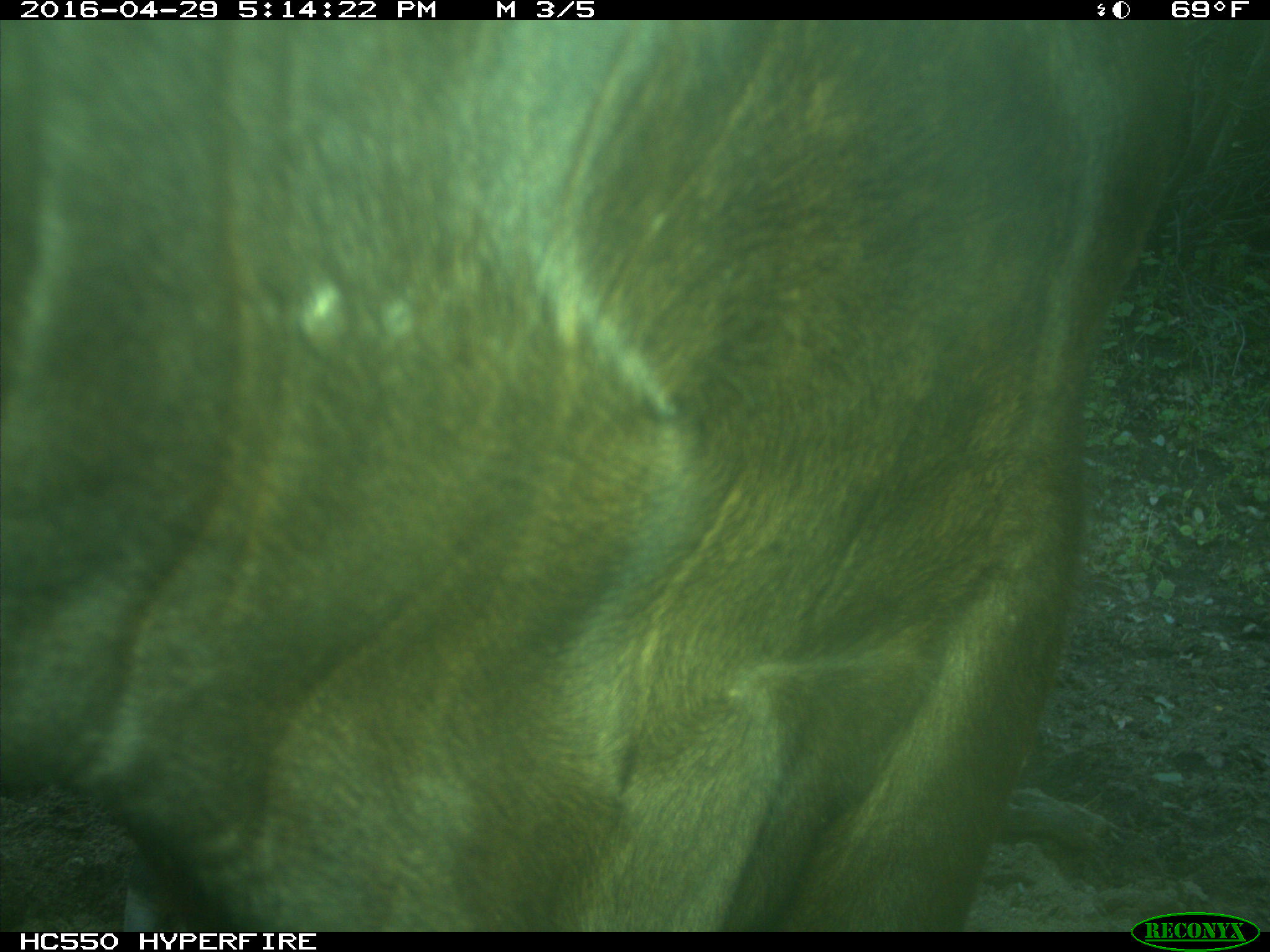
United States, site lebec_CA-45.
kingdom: Animalia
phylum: Chordata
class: Mammalia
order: Artiodactyla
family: Bovidae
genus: Bos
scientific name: Bos taurus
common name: domestic cow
Bos taurus (domestic cow).